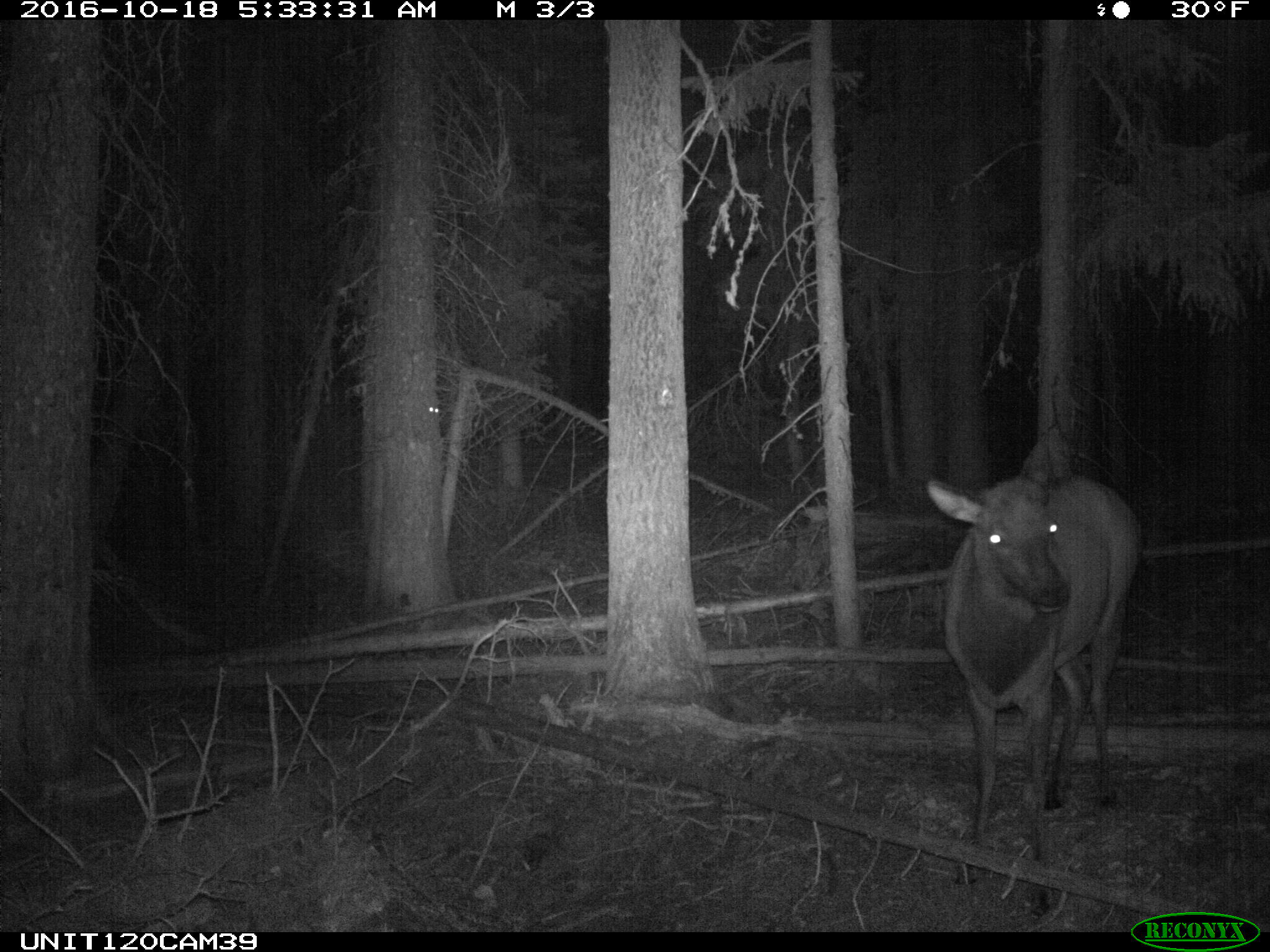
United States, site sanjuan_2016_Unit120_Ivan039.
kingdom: Animalia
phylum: Chordata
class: Mammalia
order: Artiodactyla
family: Cervidae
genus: Cervus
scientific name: Cervus elaphus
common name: red deer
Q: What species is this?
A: Cervus elaphus (red deer).